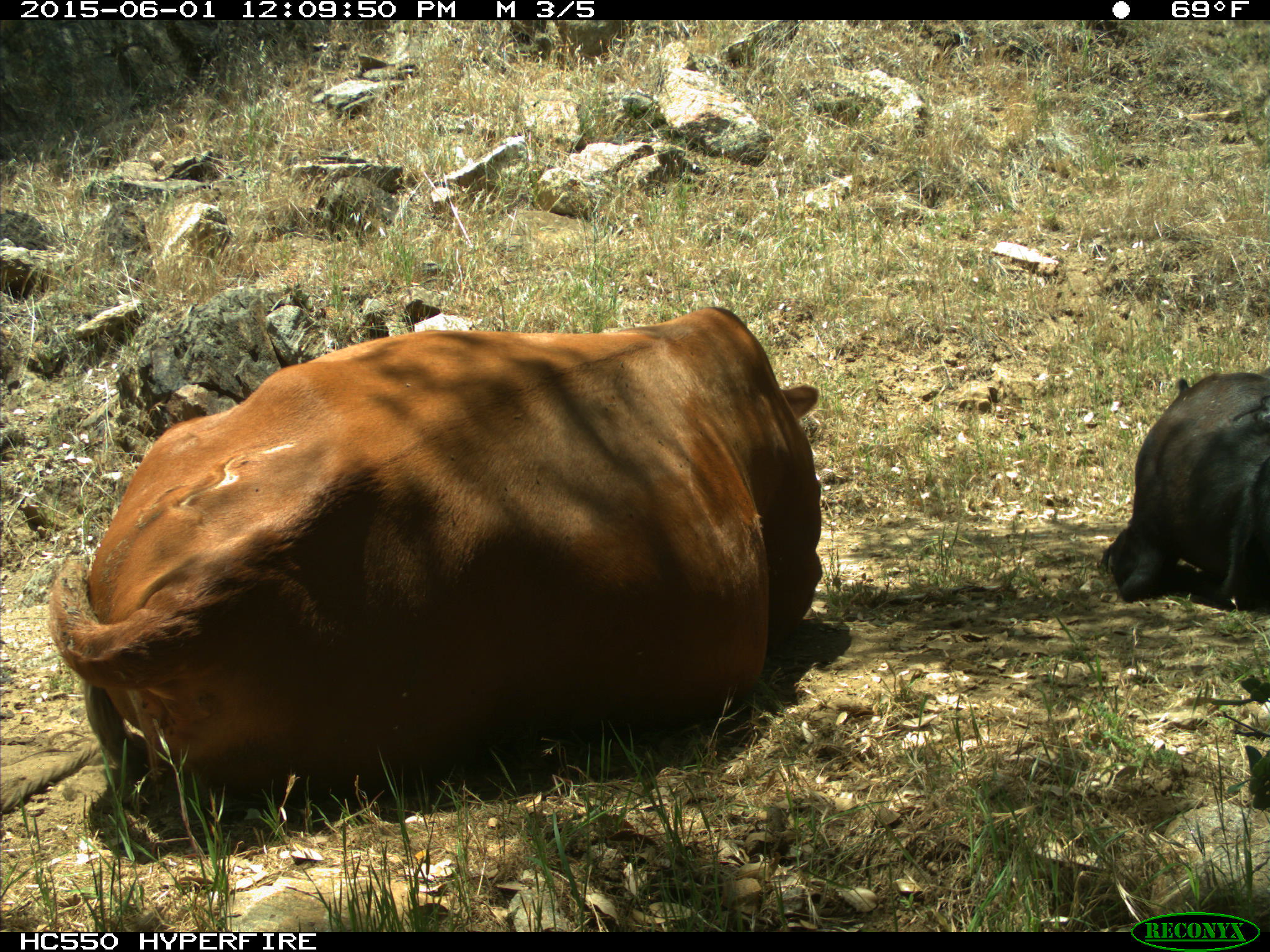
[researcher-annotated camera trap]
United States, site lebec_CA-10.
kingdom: Animalia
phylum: Chordata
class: Mammalia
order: Artiodactyla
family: Bovidae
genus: Bos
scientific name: Bos taurus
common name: domestic cow